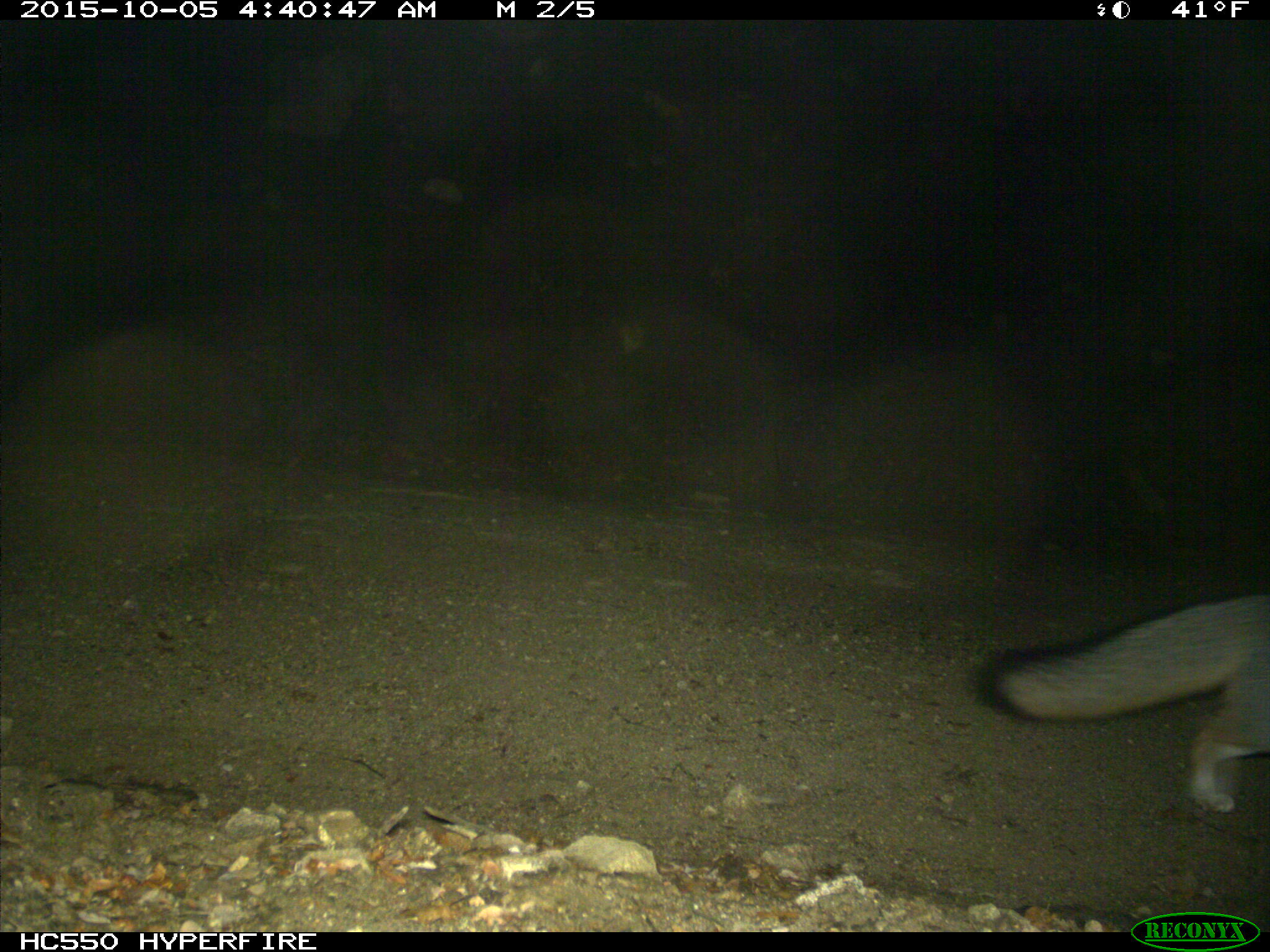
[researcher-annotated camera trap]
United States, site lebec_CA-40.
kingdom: Animalia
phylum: Chordata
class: Mammalia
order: Carnivora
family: Canidae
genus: Urocyon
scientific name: Urocyon cinereoargenteus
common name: gray fox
Urocyon cinereoargenteus (gray fox).